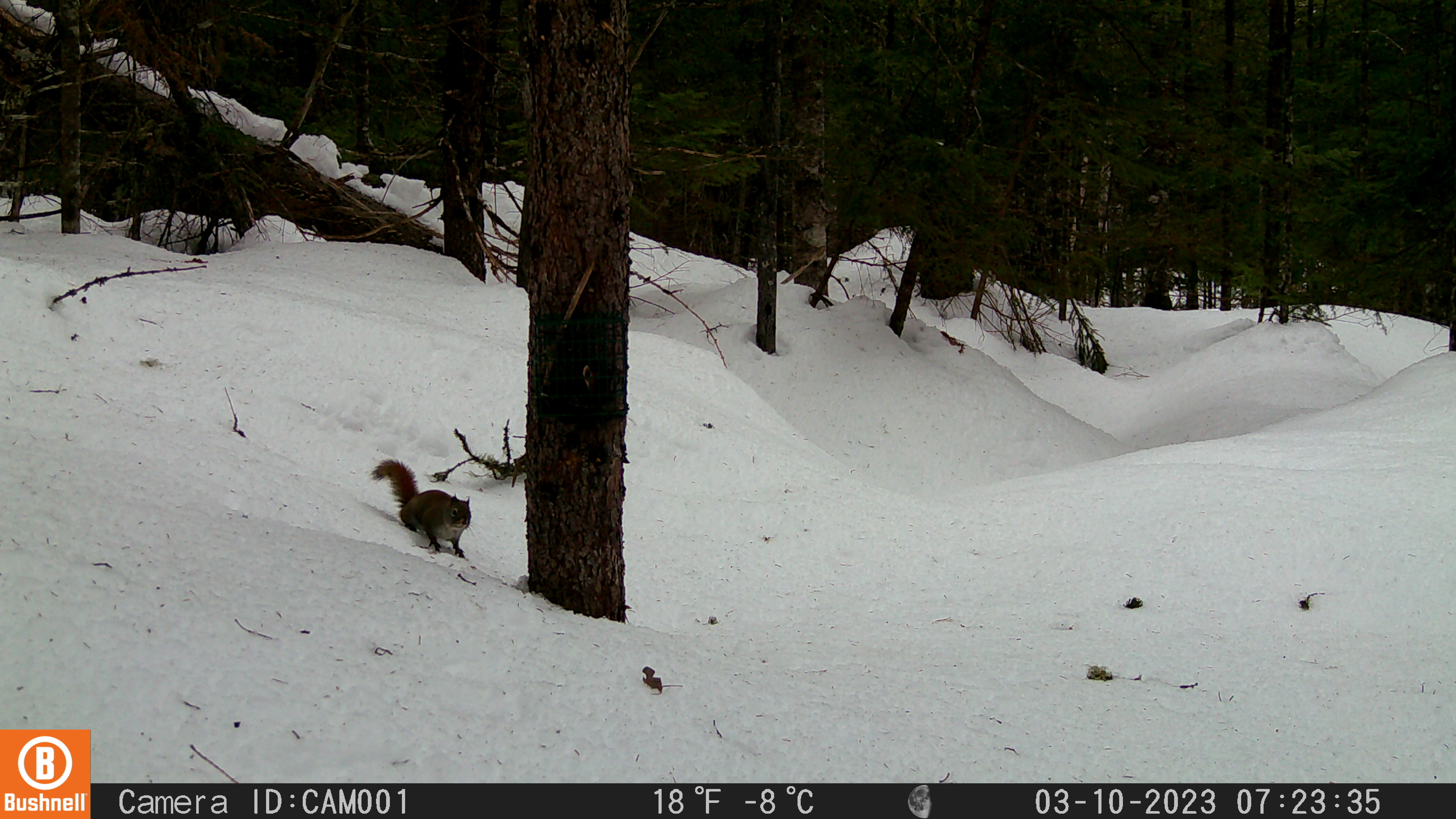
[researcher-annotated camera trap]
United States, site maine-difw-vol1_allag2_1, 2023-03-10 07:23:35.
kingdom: Animalia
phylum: Chordata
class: Mammalia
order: Rodentia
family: Sciuridae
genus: Tamiasciurus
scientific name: Tamiasciurus hudsonicus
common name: red squirrel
Red squirrel (Tamiasciurus hudsonicus).